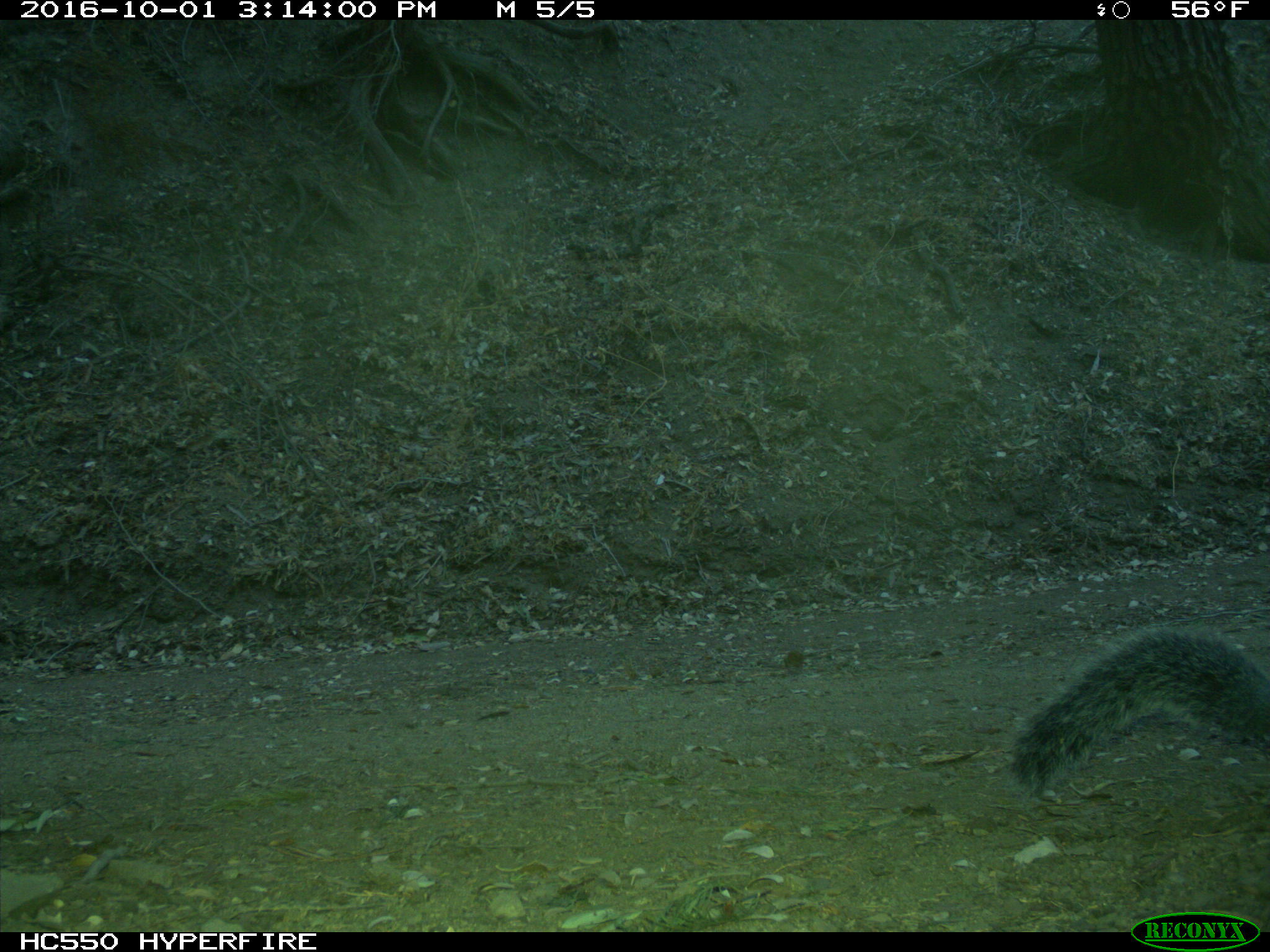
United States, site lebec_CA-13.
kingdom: Animalia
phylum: Chordata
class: Mammalia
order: Rodentia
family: Sciuridae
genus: Sciurus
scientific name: Sciurus carolinensis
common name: eastern gray squirrel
Sciurus carolinensis (eastern gray squirrel).